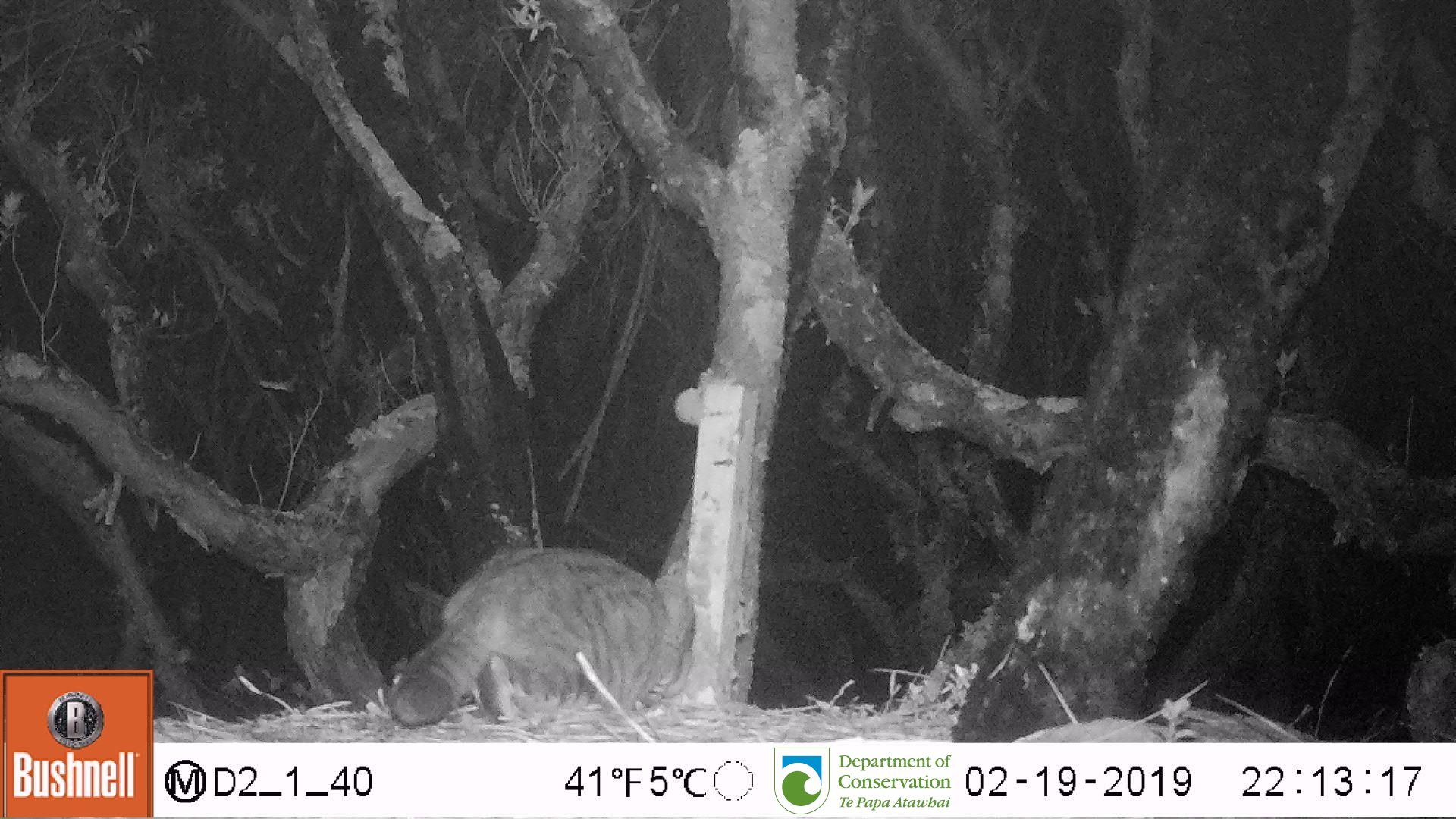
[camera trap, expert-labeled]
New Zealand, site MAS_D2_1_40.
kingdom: Animalia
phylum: Chordata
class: Mammalia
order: Carnivora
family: Felidae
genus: Felis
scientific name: Felis catus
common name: domestic cat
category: cat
Cat (domestic cat) (Felis catus).